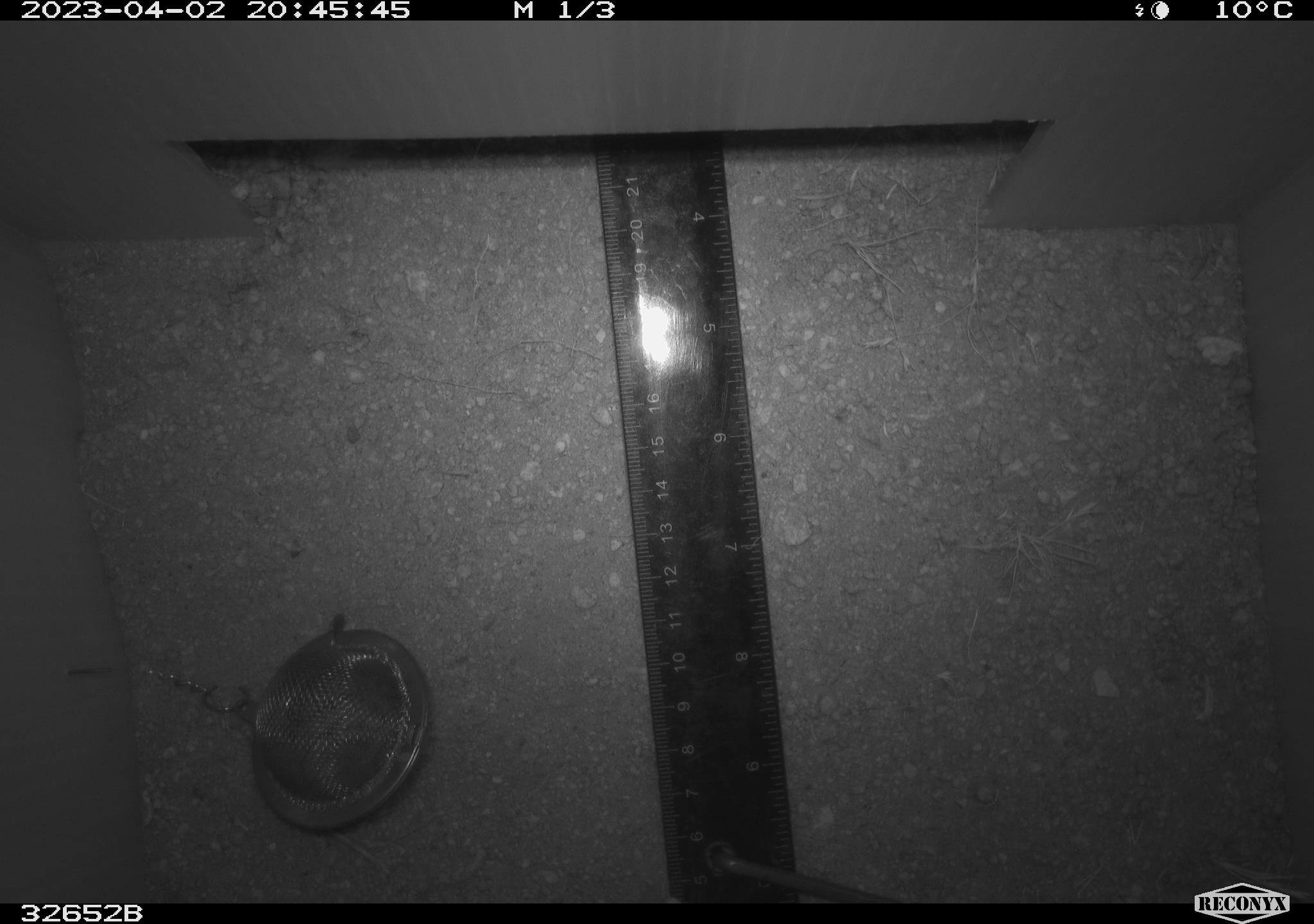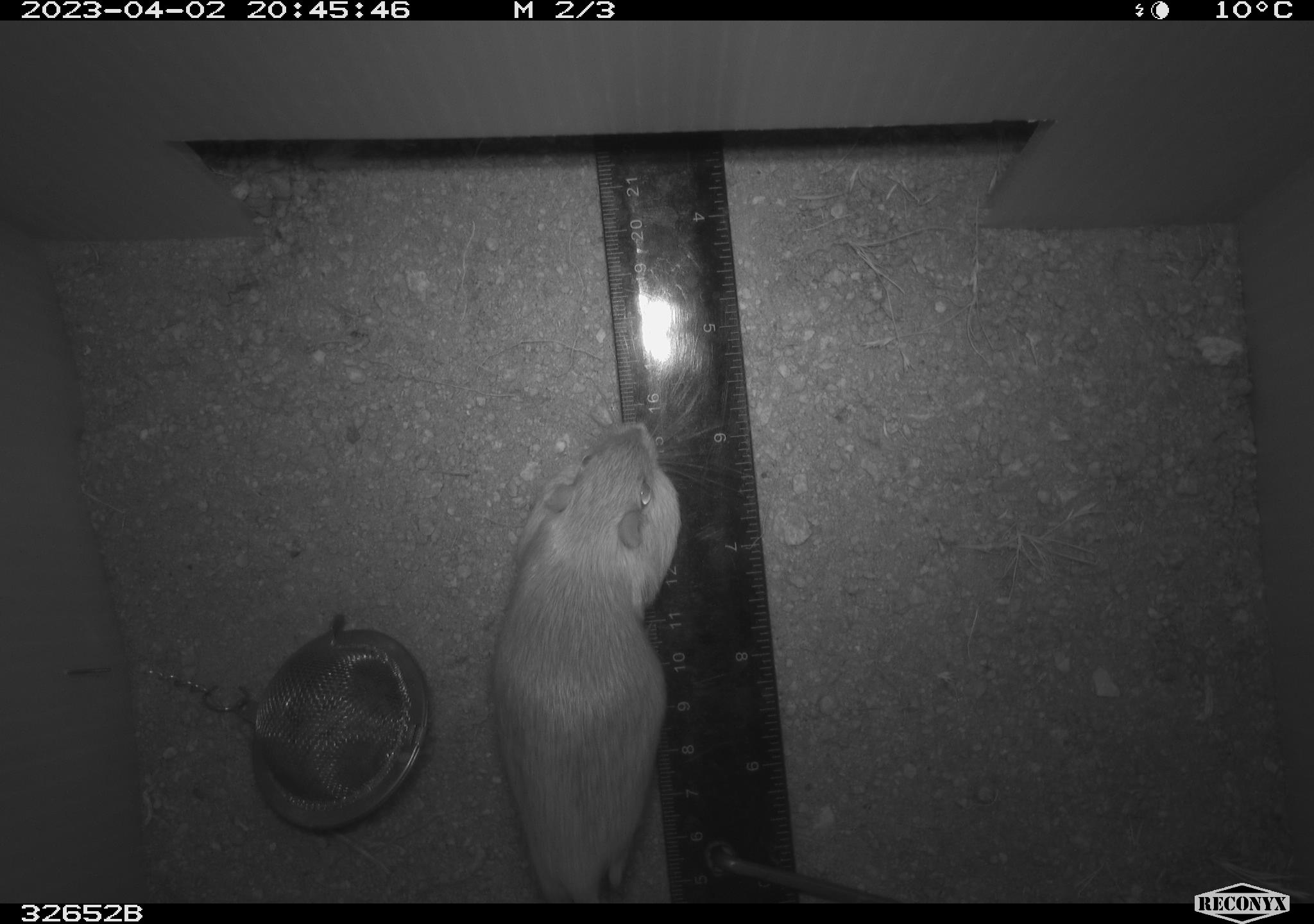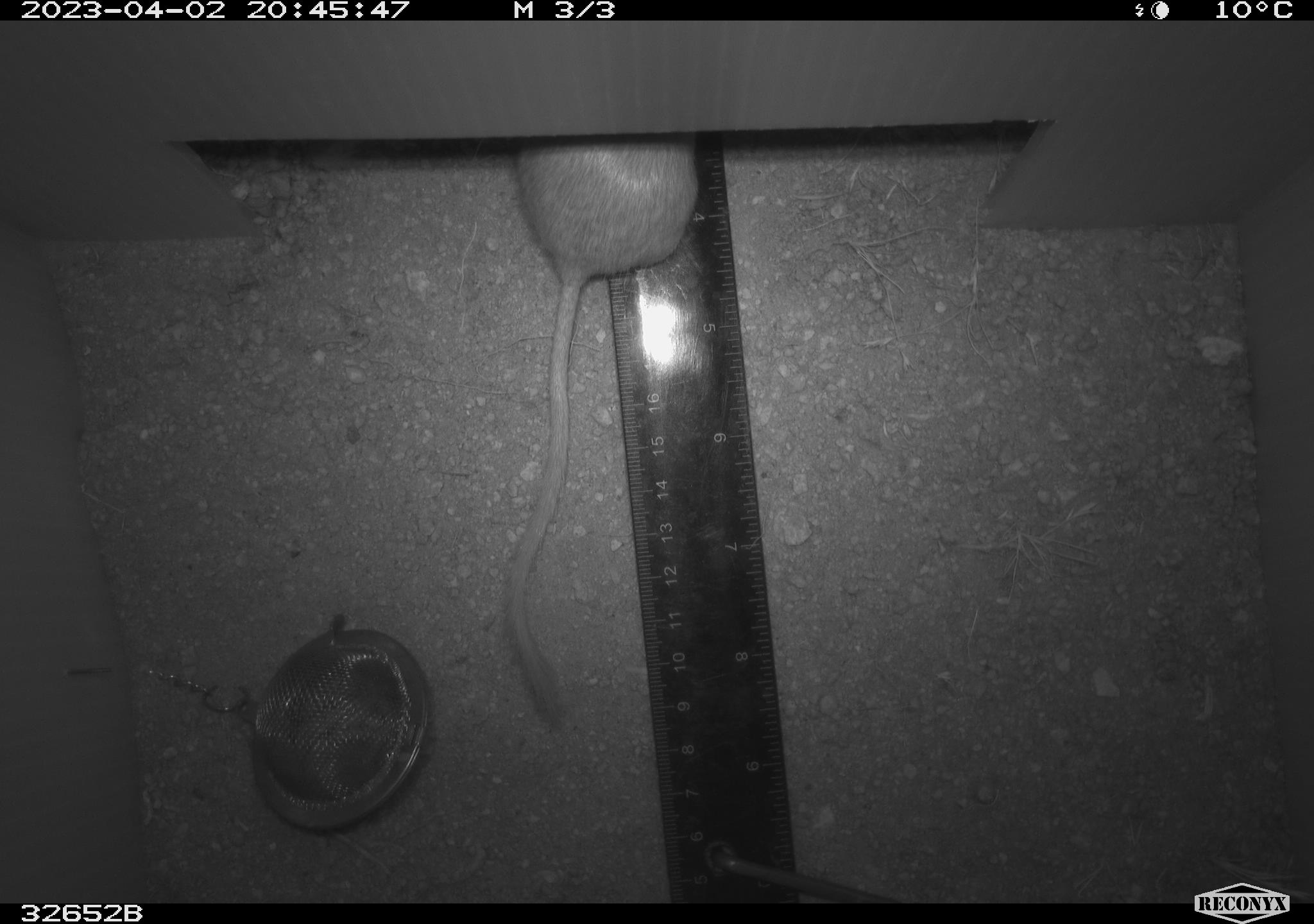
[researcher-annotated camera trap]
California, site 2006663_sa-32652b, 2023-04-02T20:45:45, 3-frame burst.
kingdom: Animalia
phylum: Chordata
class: Mammalia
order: Rodentia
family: Heteromyidae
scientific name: Heteromyidae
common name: kangaroo rats and pocket mice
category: heteromyidae family